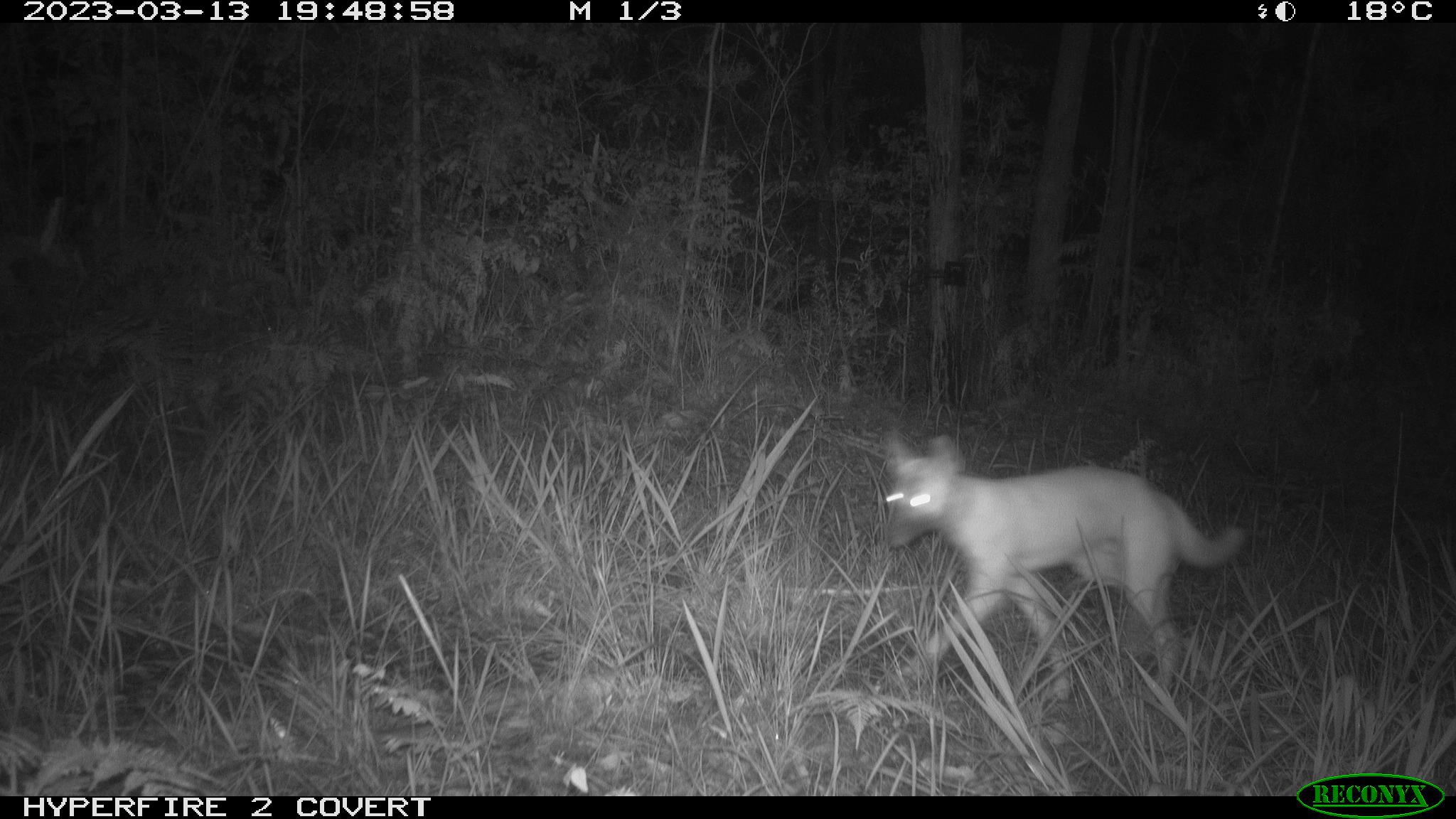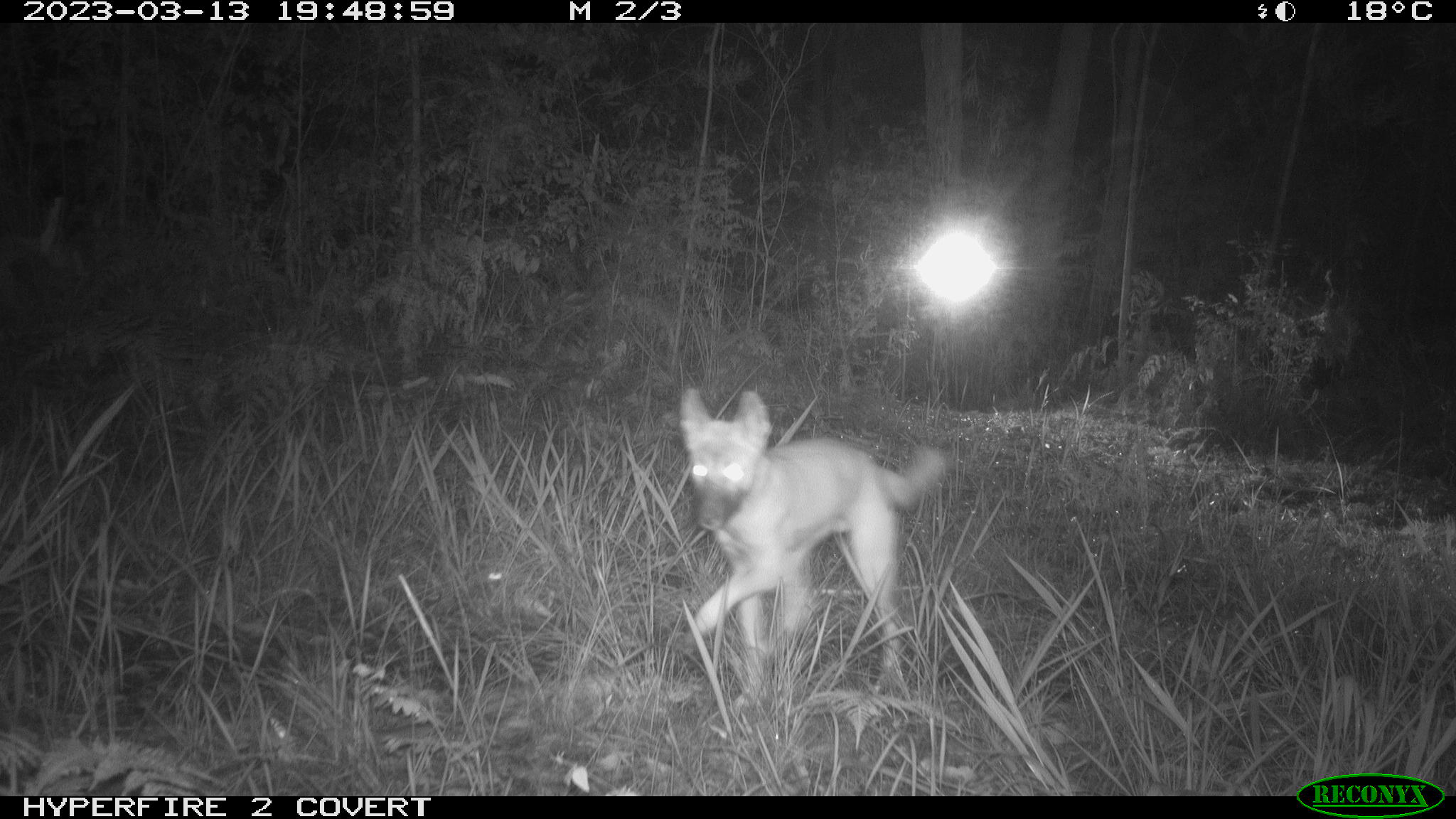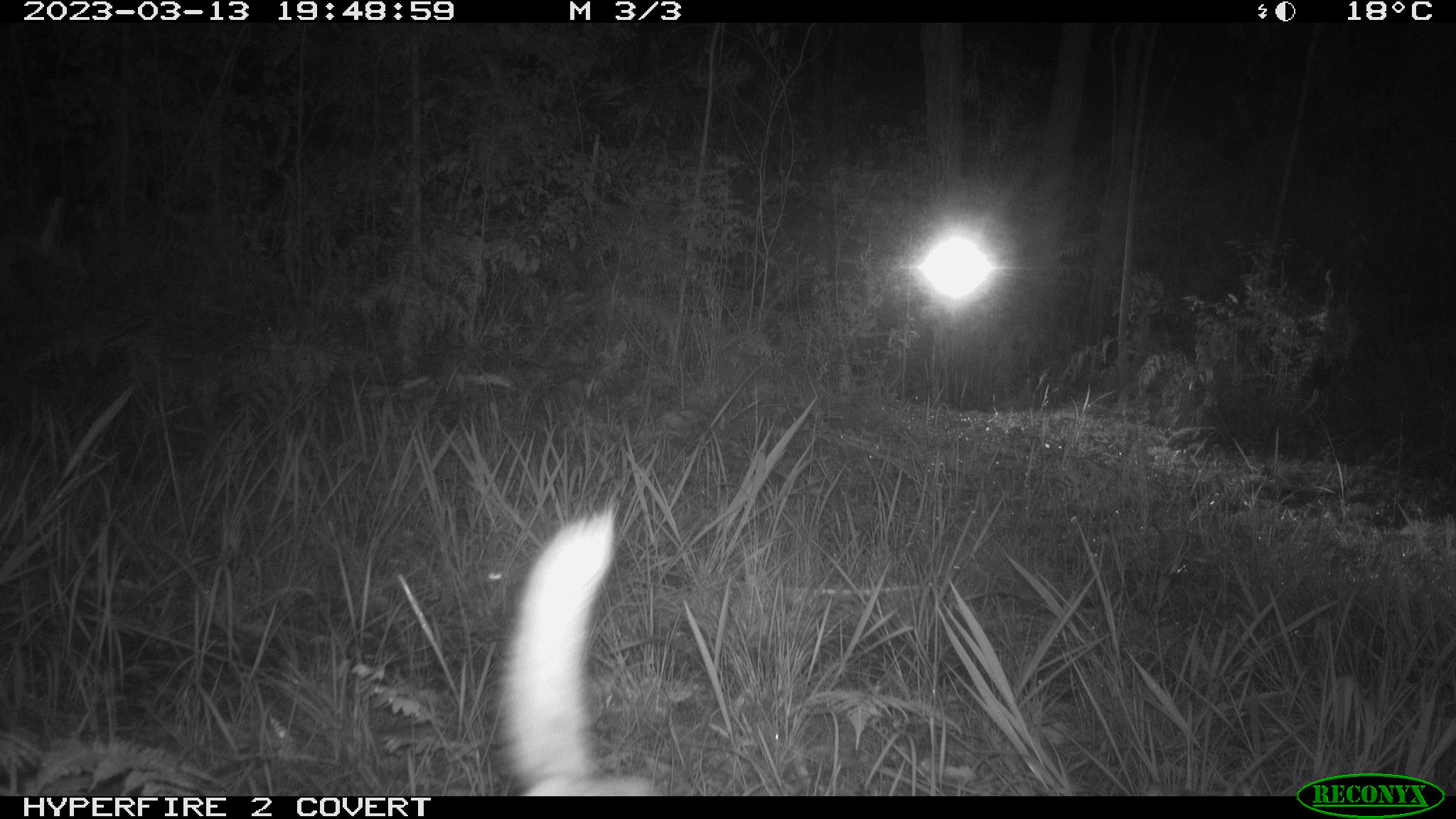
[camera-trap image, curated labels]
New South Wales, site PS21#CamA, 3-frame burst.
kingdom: Animalia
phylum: Chordata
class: Mammalia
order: Carnivora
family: Canidae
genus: Canis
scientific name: Canis familiaris dingo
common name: dingo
Dingo (Canis familiaris dingo).